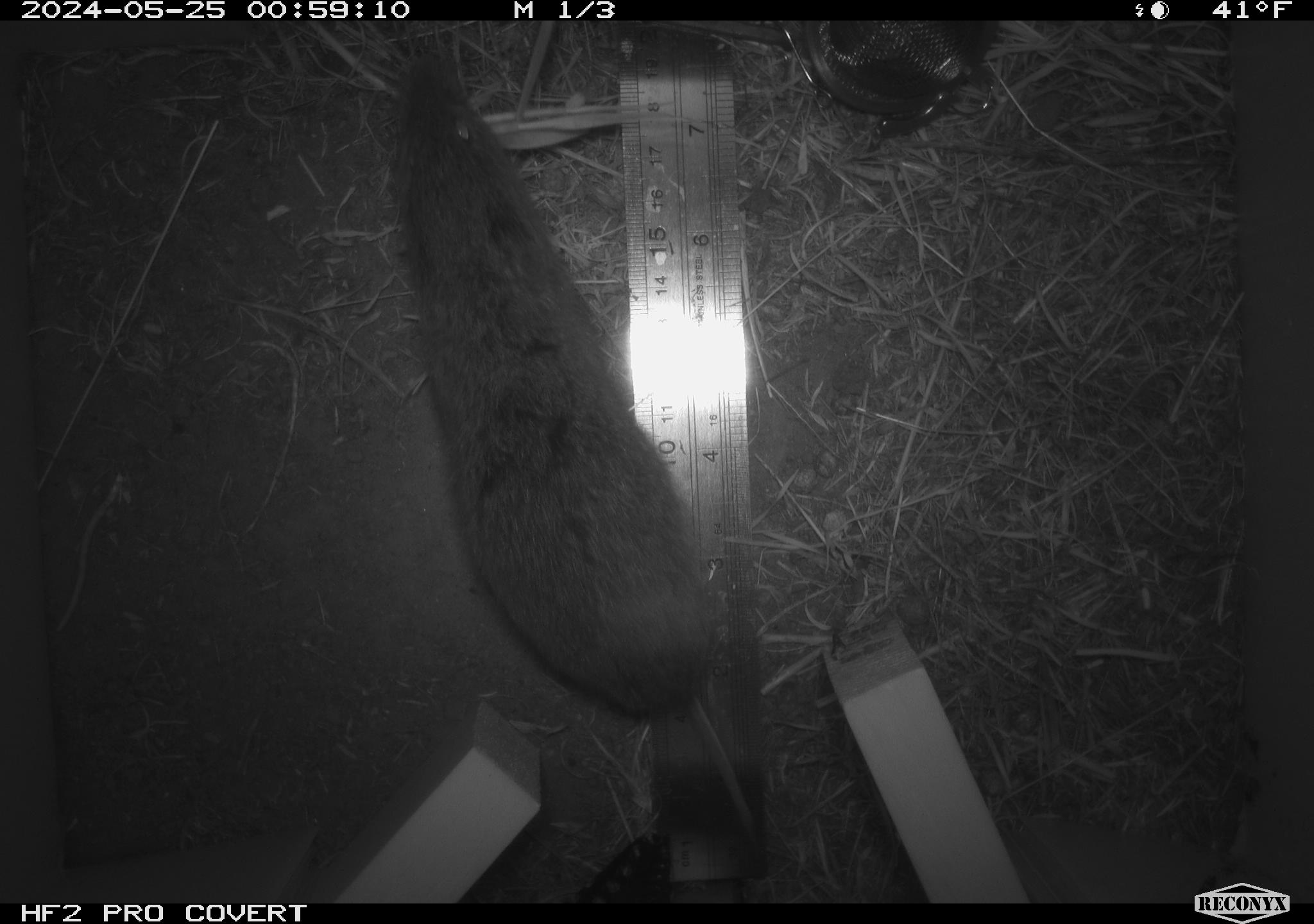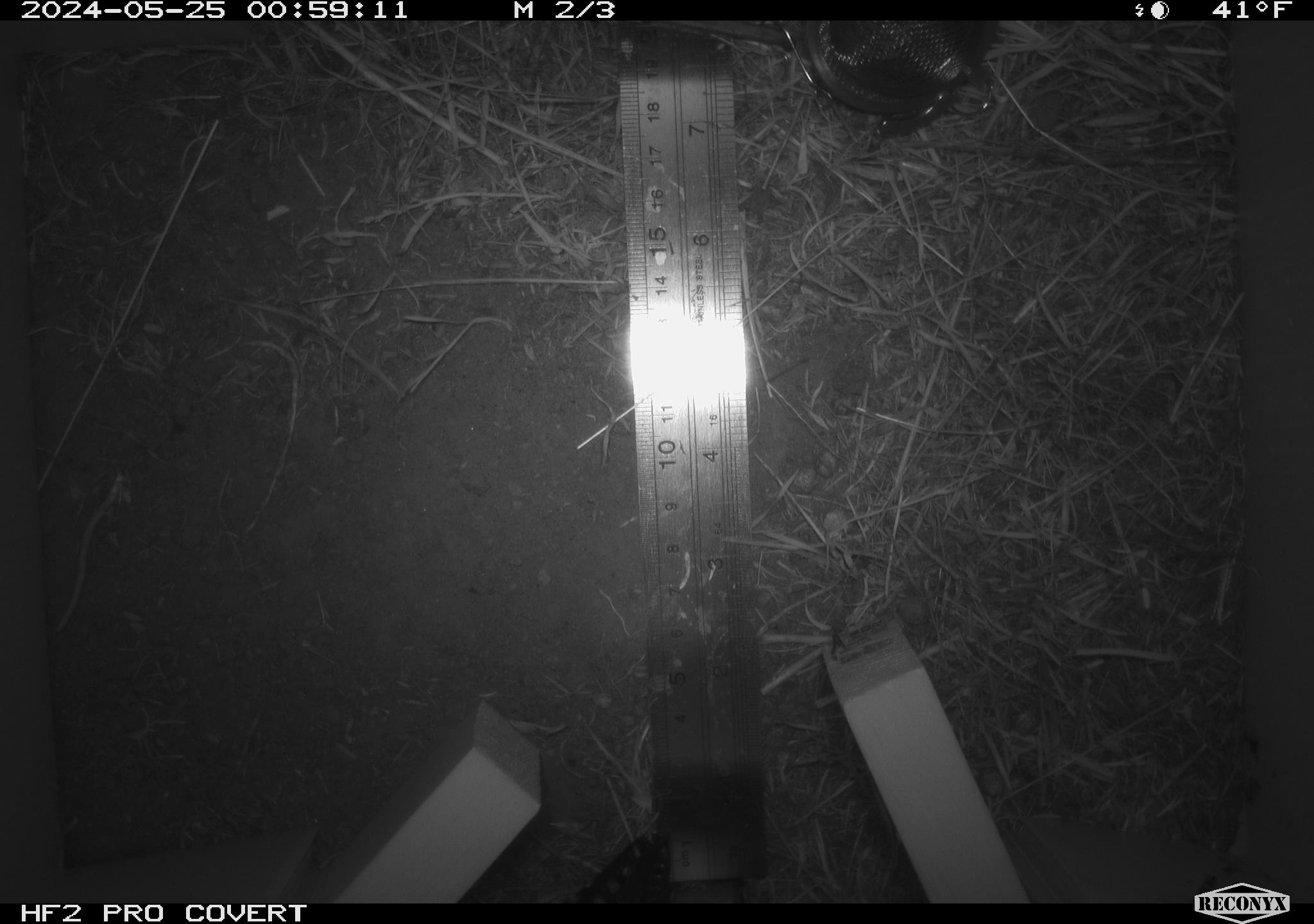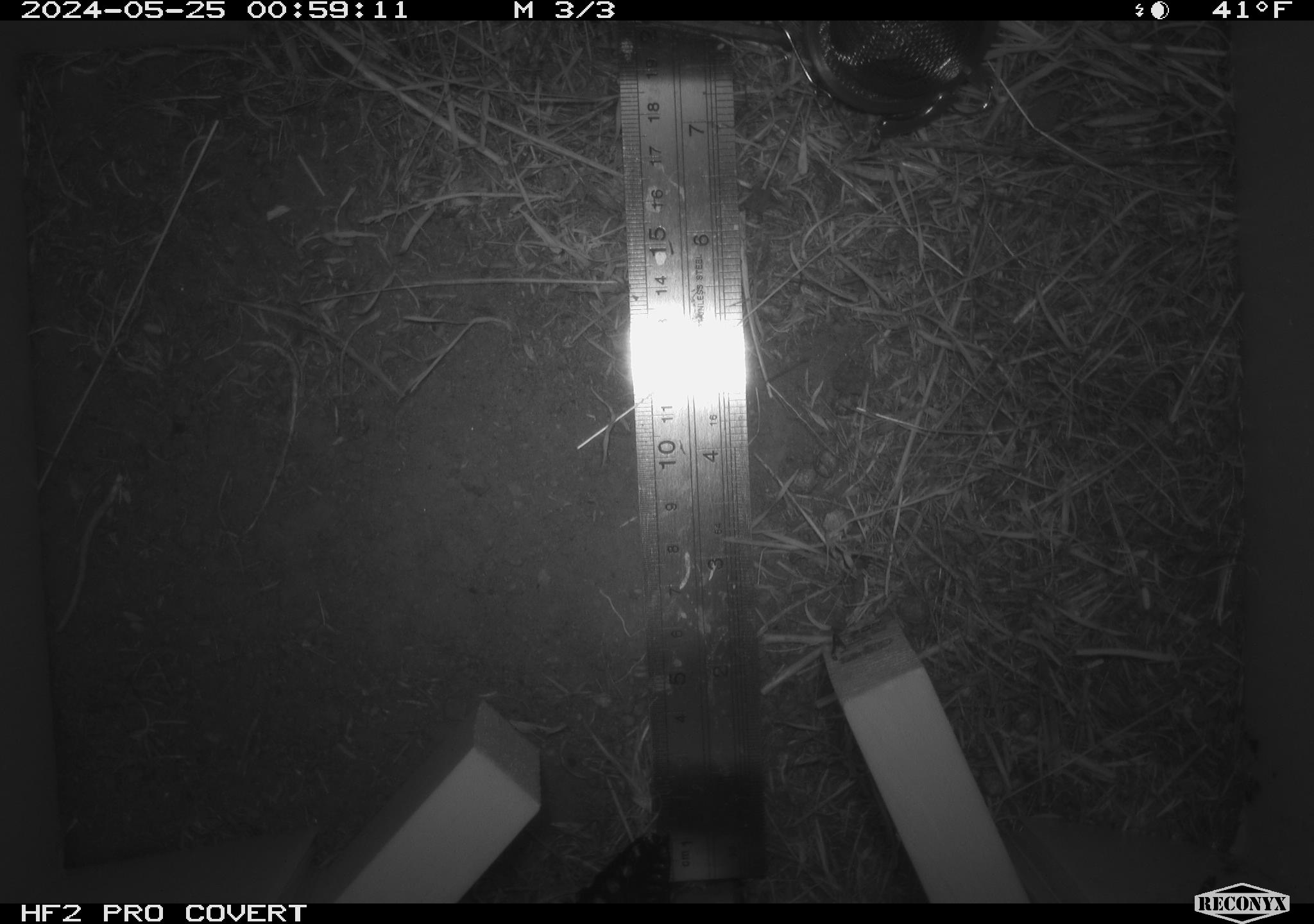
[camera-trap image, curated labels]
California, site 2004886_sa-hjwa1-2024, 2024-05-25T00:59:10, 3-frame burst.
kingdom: Animalia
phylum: Chordata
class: Mammalia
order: Rodentia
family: Cricetidae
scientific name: Cricetidae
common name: hamsters, voles, lemmings, and allies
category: cricetidae family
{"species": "cricetidae family (hamsters, voles, lemmings, and allies) (Cricetidae)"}